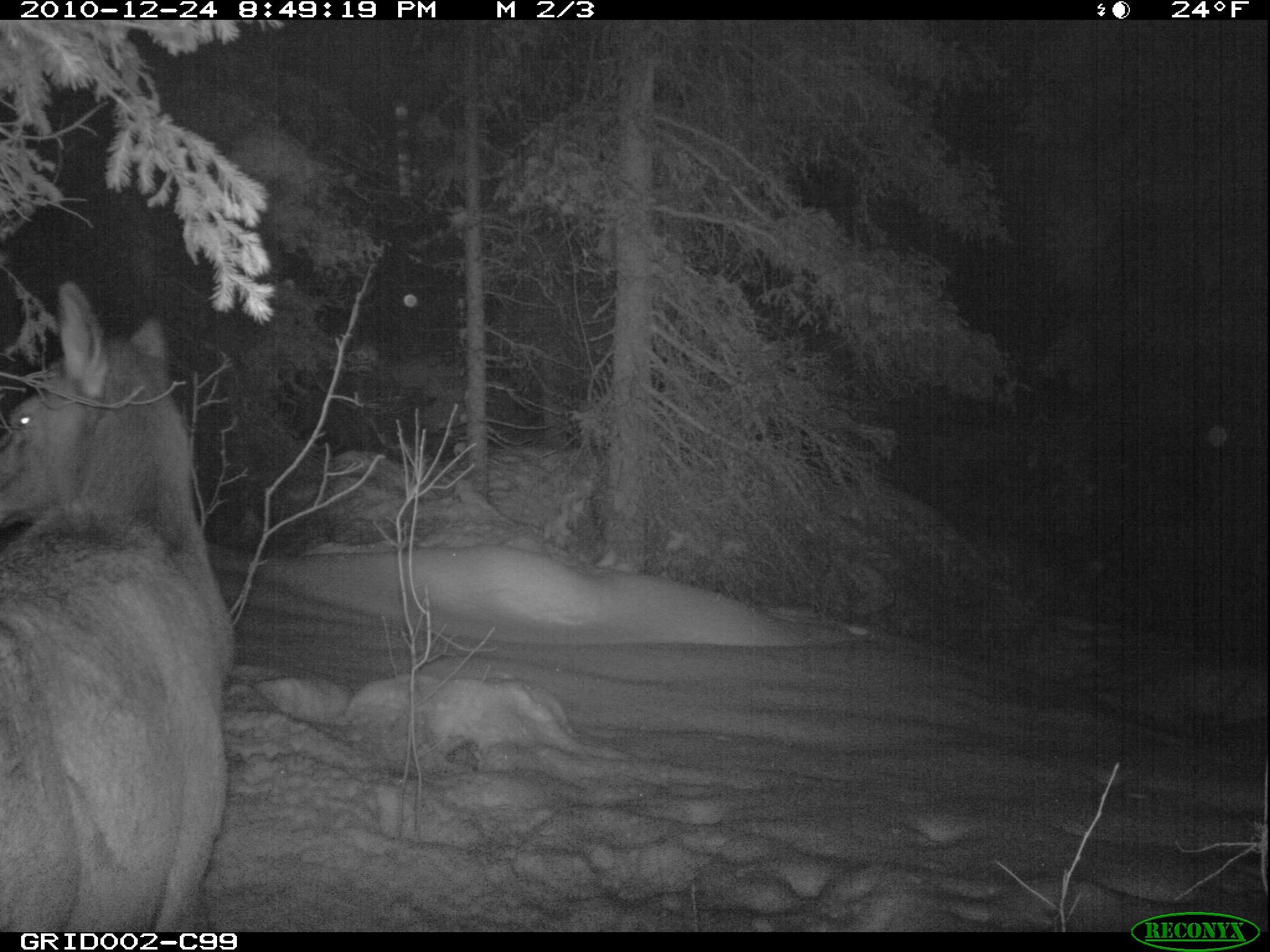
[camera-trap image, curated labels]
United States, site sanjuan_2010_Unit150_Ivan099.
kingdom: Animalia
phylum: Chordata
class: Mammalia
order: Artiodactyla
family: Cervidae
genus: Cervus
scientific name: Cervus elaphus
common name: red deer